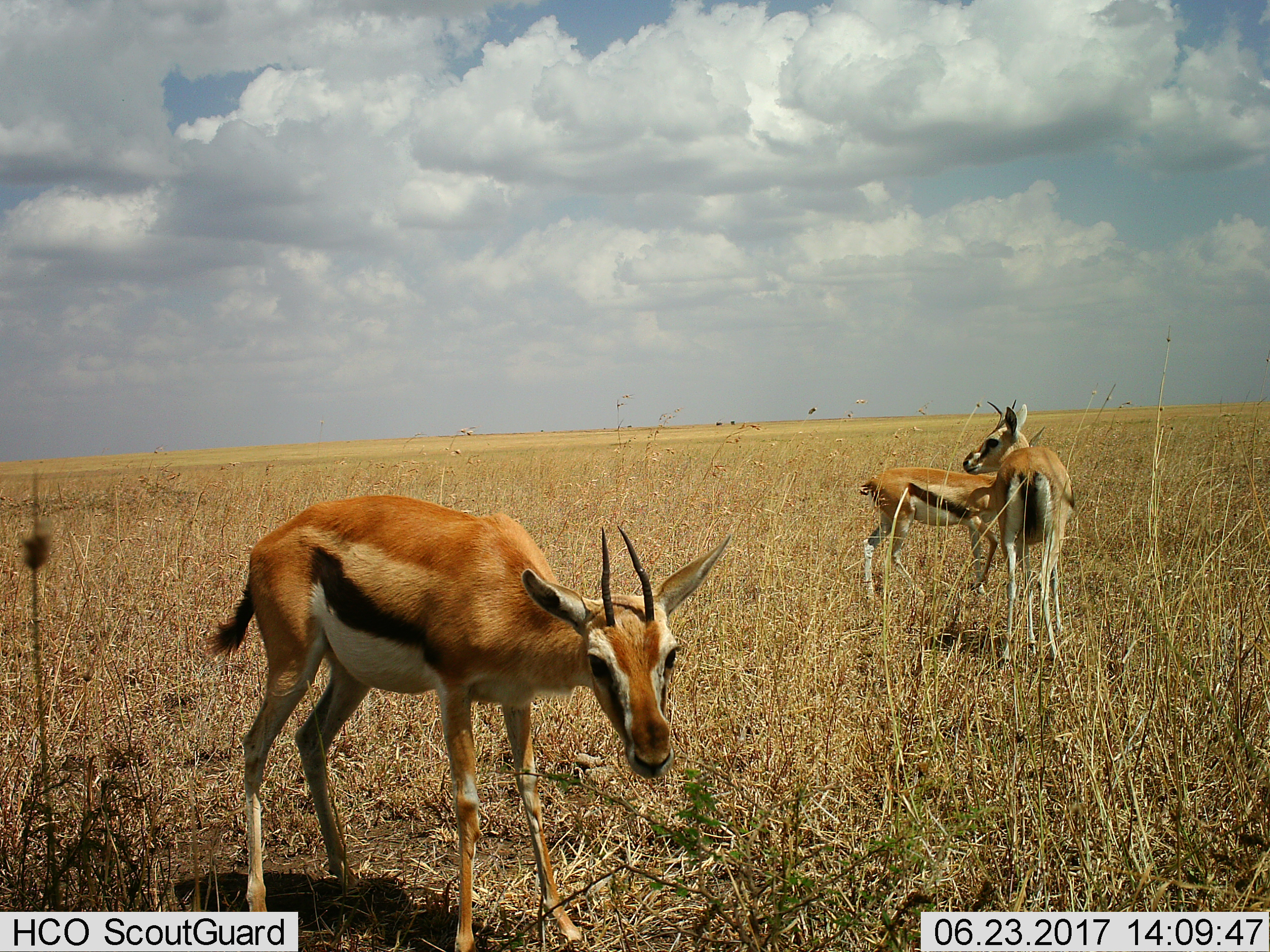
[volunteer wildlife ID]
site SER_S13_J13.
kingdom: Animalia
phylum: Chordata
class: Mammalia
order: Artiodactyla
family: Bovidae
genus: Eudorcas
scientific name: Eudorcas thomsonii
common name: thomson's gazelle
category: gazellethomsons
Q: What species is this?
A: Gazellethomsons (thomson's gazelle) (Eudorcas thomsonii).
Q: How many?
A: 3.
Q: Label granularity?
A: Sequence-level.